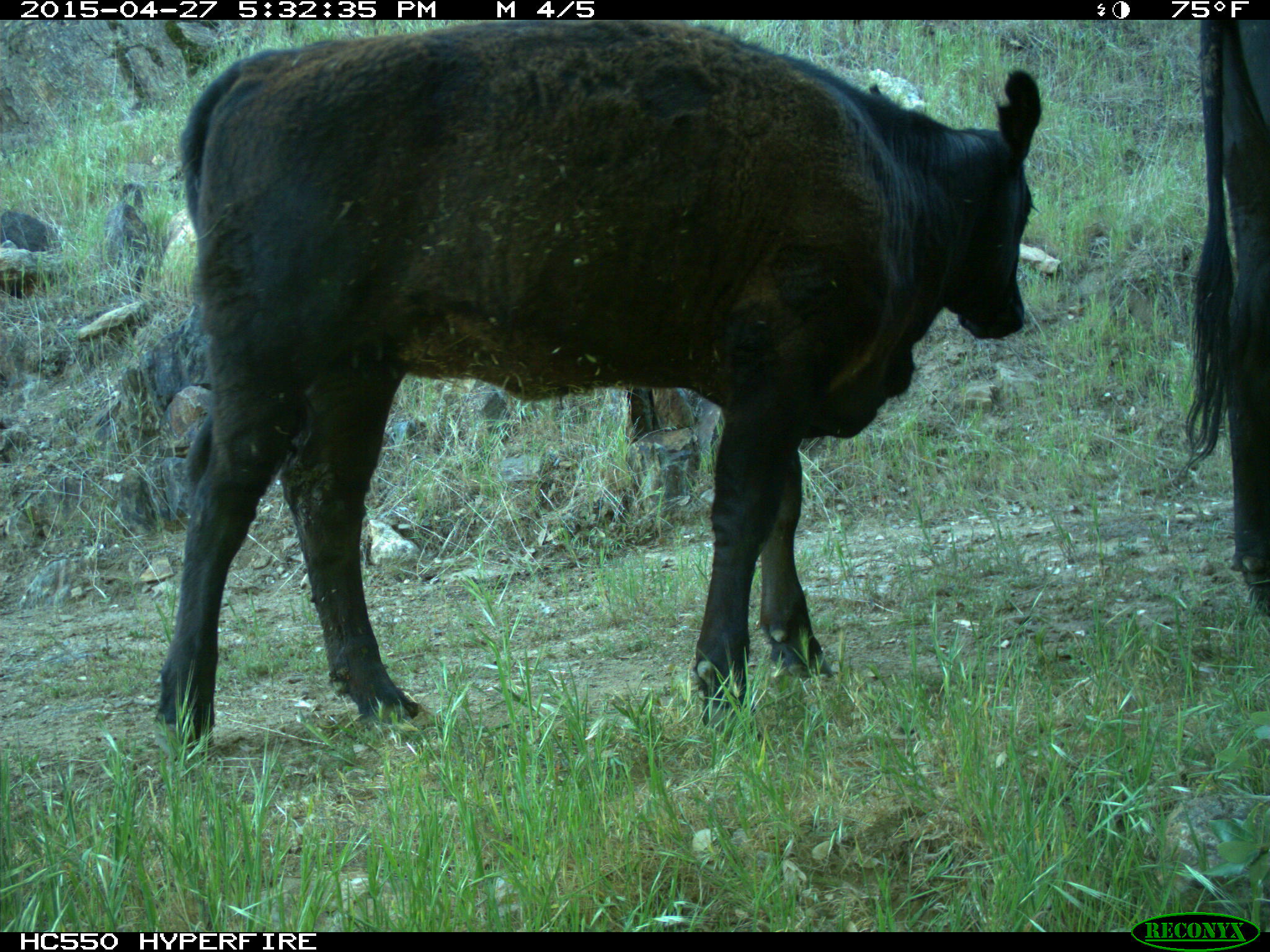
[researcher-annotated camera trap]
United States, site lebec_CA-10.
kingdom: Animalia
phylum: Chordata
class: Mammalia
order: Artiodactyla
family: Bovidae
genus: Bos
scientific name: Bos taurus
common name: domestic cow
Bos taurus (domestic cow).